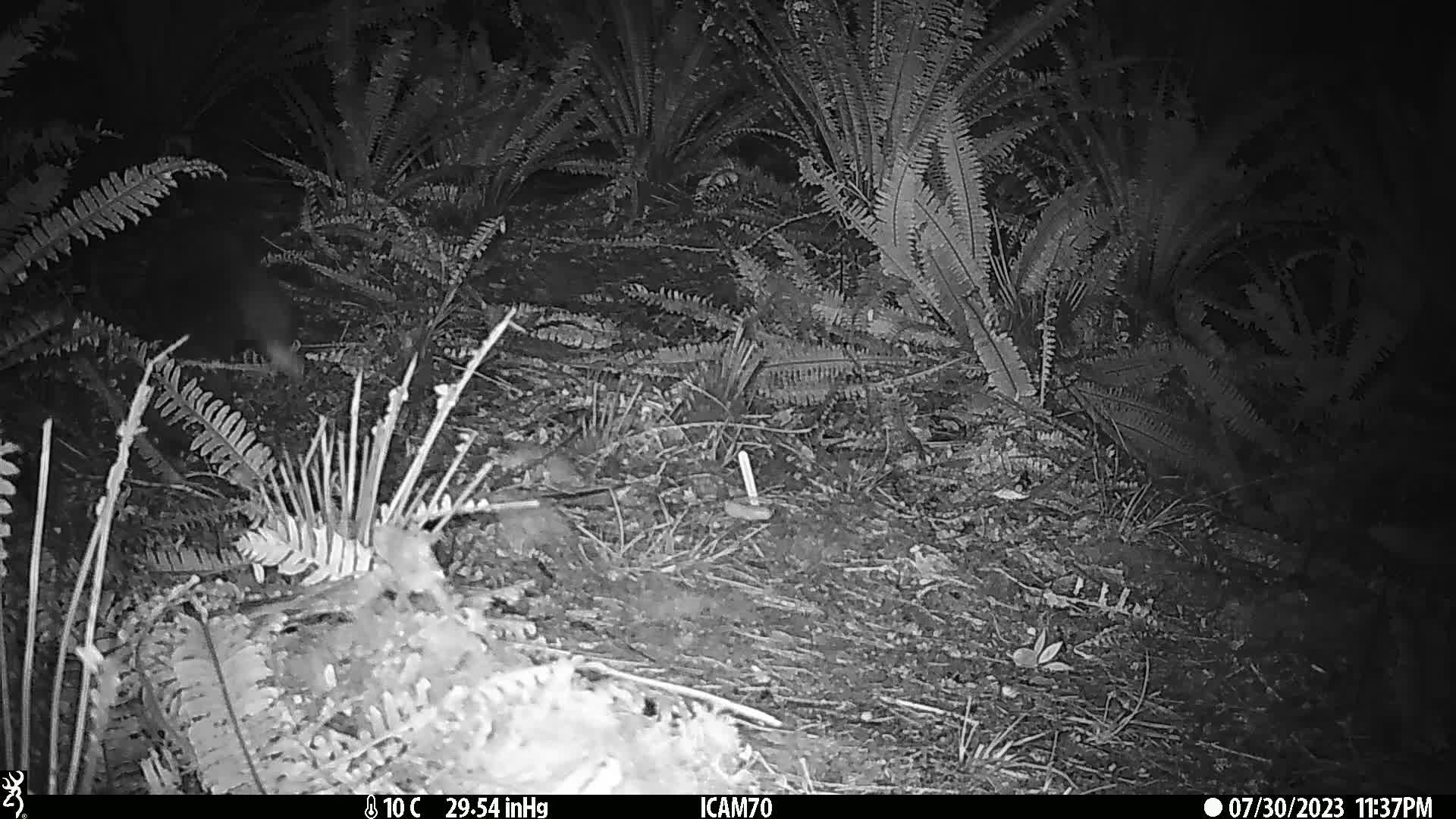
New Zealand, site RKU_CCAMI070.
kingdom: Animalia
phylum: Chordata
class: Mammalia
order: Diprotodontia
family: Phalangeridae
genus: Trichosurus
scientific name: Trichosurus vulpecula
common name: common brushtail possum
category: possum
Possum (common brushtail possum) (Trichosurus vulpecula).